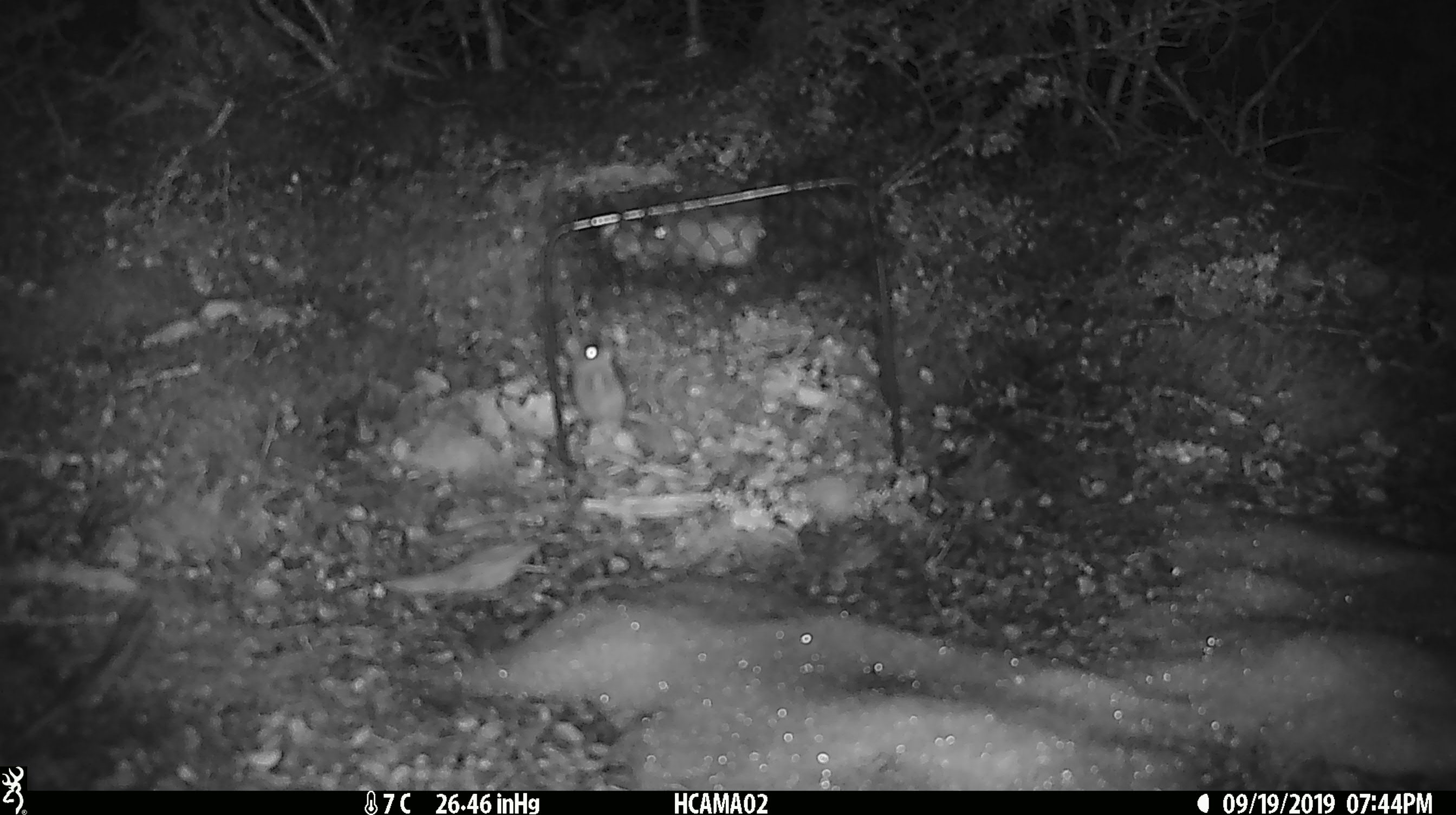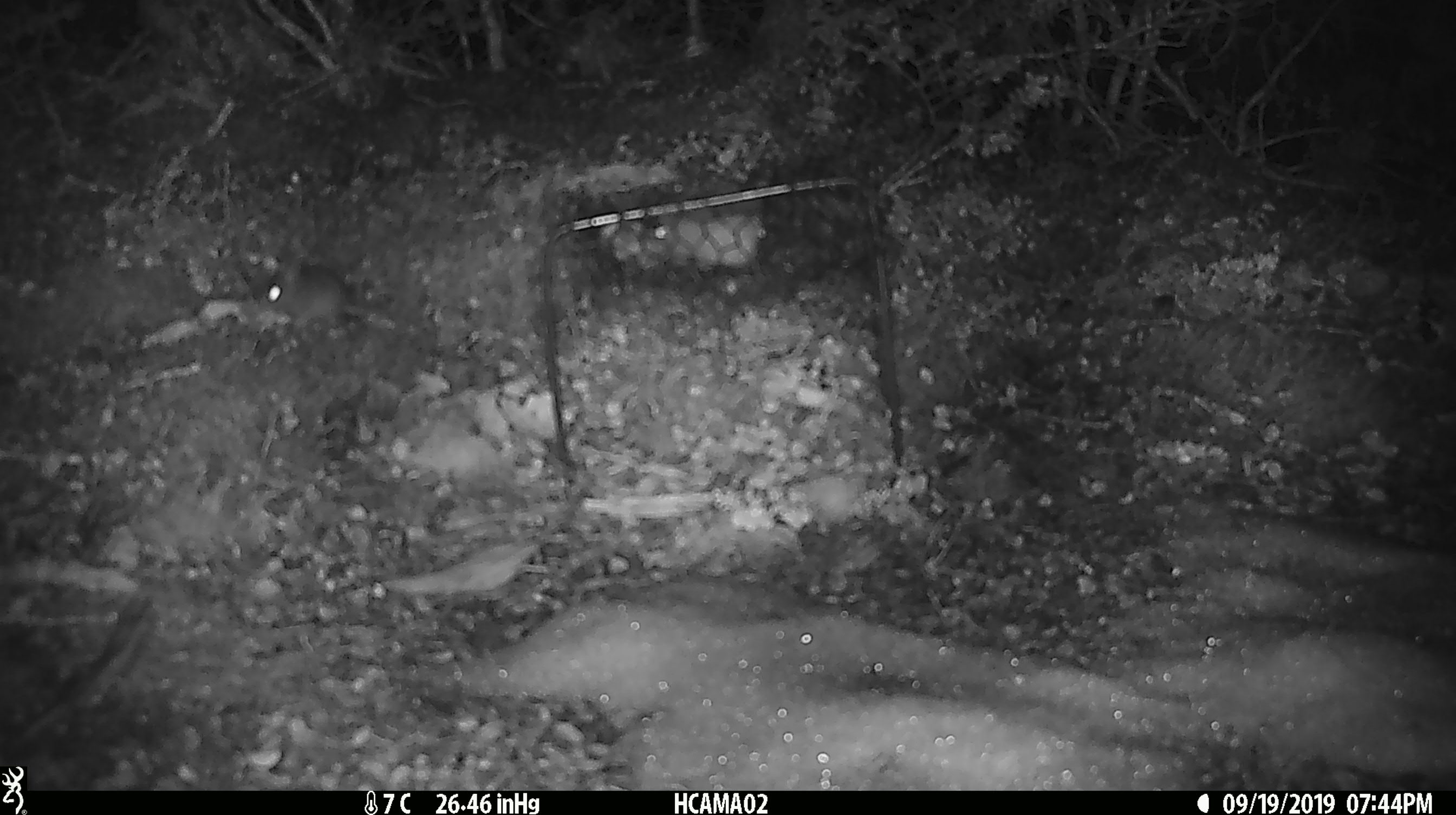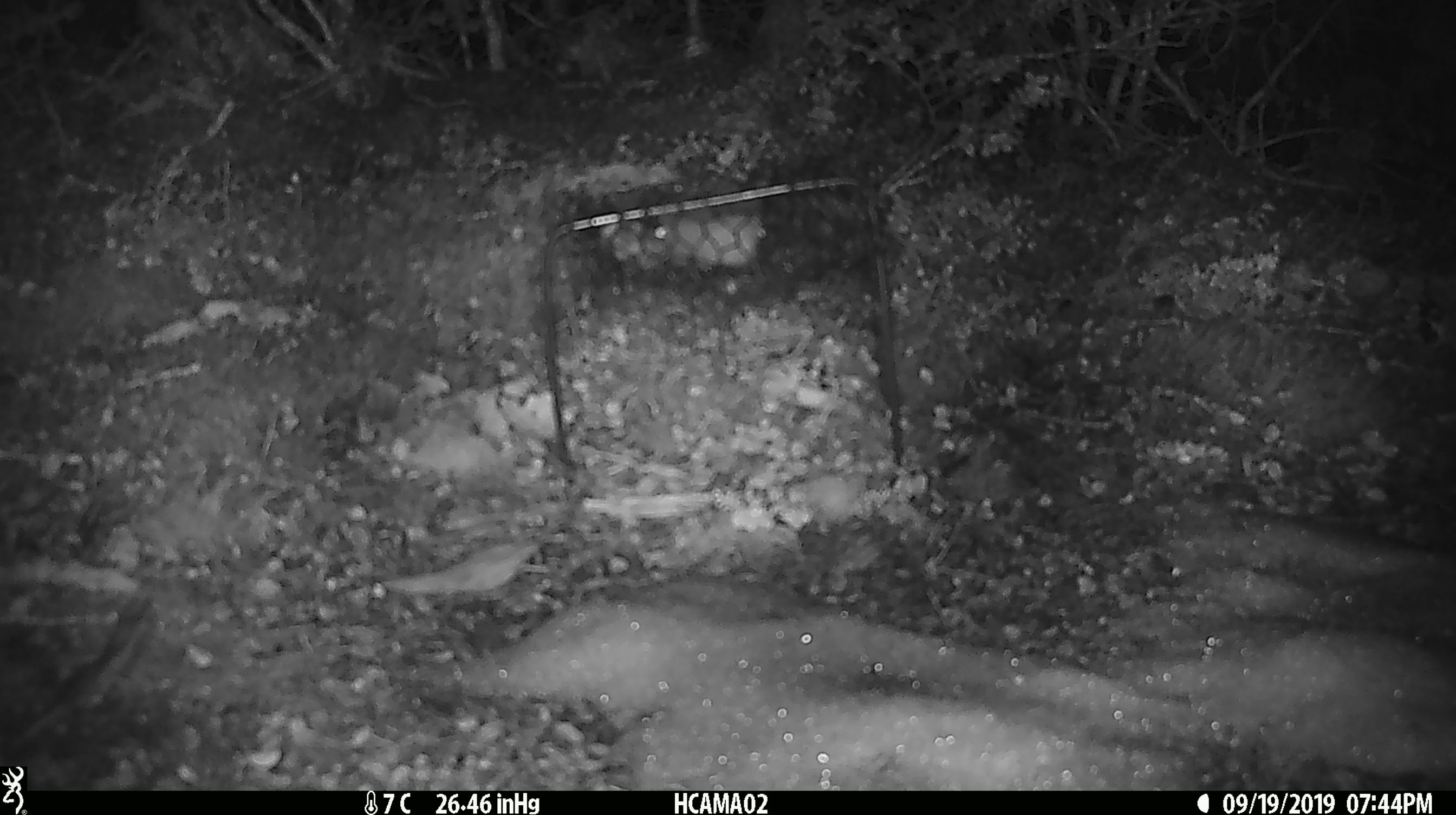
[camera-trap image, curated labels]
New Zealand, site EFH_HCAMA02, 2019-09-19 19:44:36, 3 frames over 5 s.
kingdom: Animalia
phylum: Chordata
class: Mammalia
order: Rodentia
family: Muridae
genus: Mus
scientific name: Mus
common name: mouse